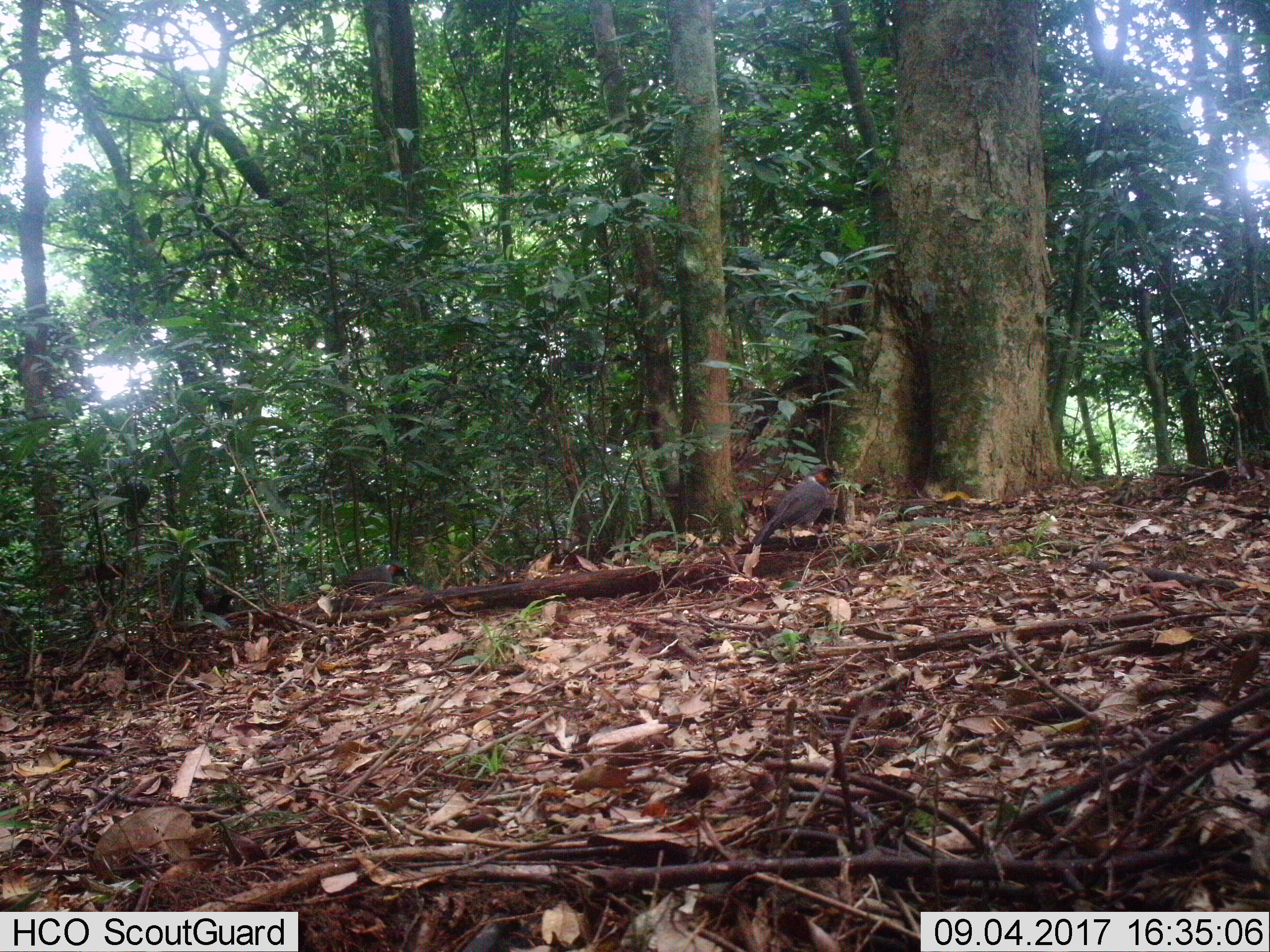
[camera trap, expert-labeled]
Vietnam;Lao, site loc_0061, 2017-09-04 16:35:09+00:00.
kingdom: Animalia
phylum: Chordata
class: Aves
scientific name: Aves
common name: bird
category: unidentified bird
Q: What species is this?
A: Unidentified bird (bird) (Aves).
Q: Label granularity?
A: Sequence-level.